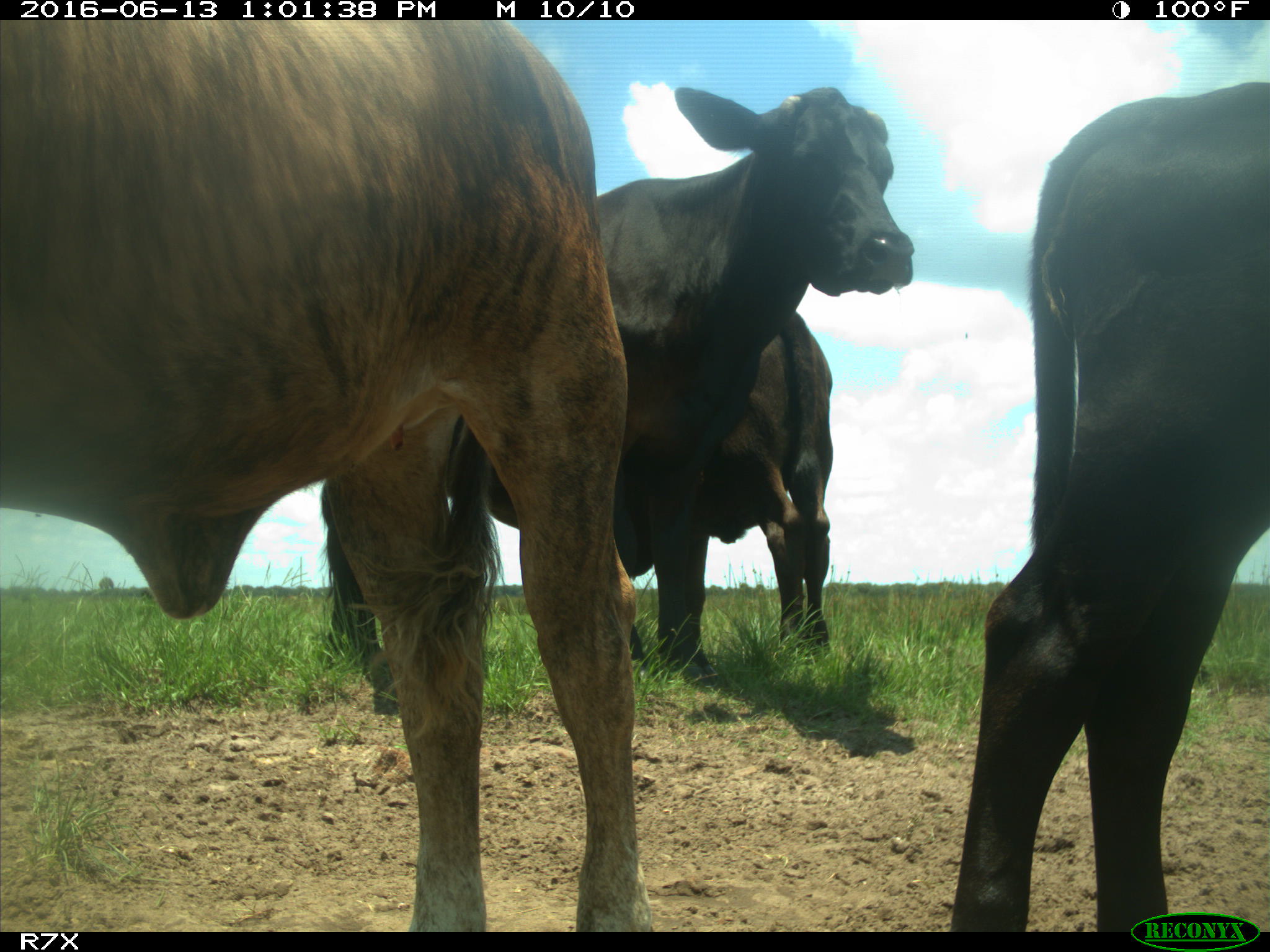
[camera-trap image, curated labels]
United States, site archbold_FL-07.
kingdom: Animalia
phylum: Chordata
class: Mammalia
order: Artiodactyla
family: Bovidae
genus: Bos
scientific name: Bos taurus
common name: domestic cow